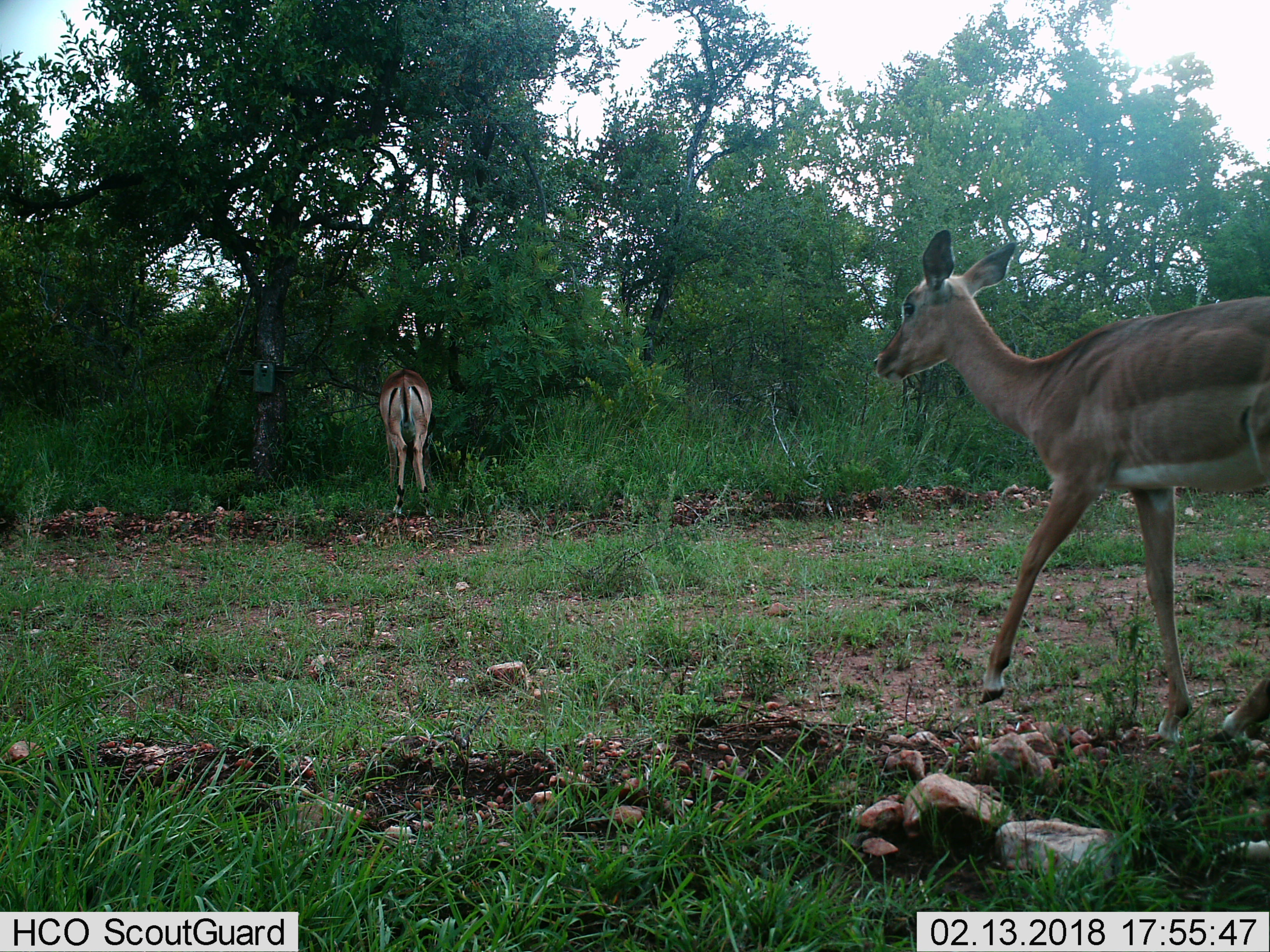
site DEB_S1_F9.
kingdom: Animalia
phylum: Chordata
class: Mammalia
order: Artiodactyla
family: Bovidae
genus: Aepyceros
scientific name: Aepyceros melampus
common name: impala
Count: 2.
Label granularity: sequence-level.